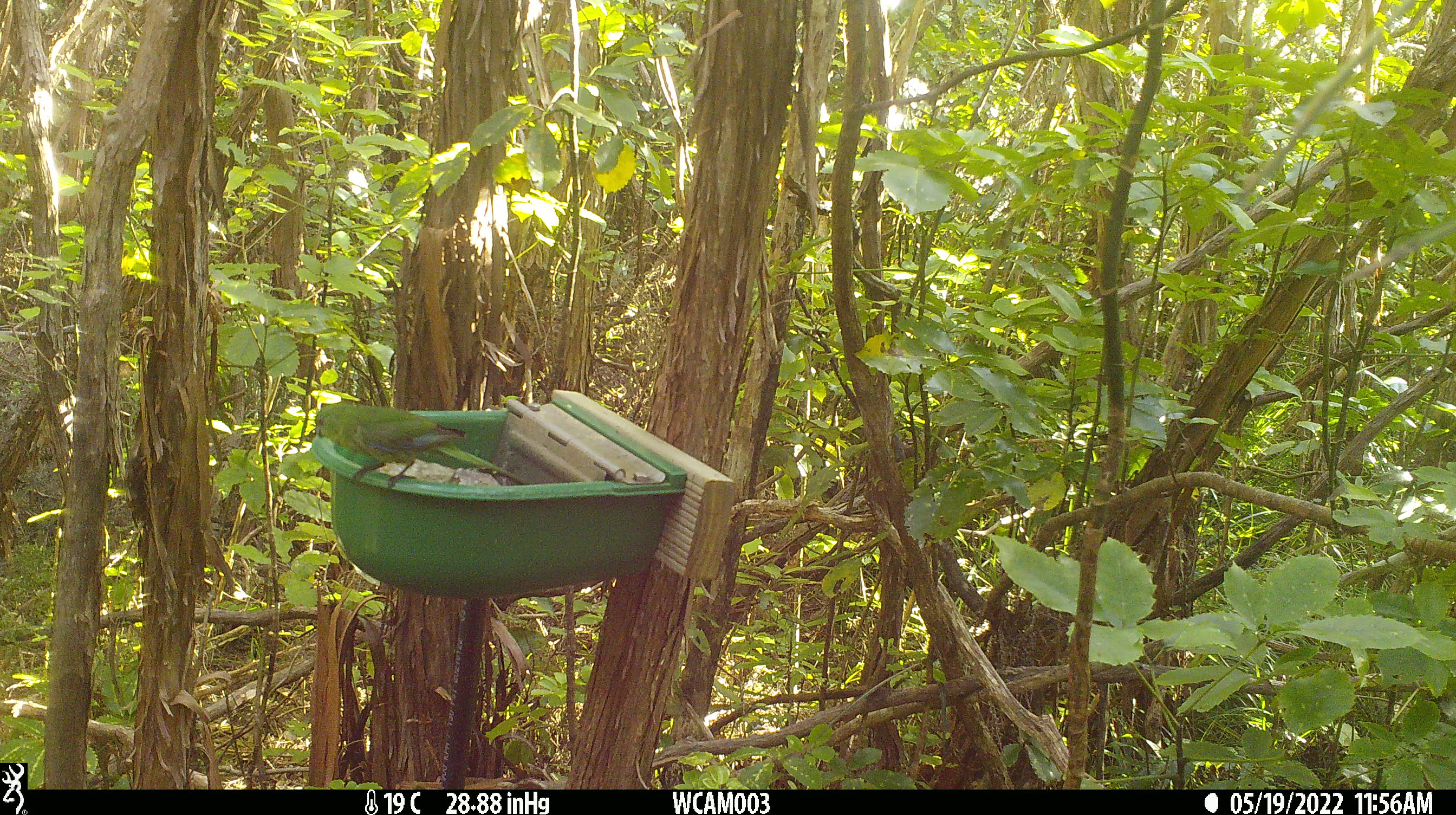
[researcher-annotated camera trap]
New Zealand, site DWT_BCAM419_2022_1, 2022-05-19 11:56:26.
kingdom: Animalia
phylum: Chordata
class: Aves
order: Psittaciformes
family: Psittaculidae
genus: Cyanoramphus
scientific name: Cyanoramphus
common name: parakeet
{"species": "parakeet (Cyanoramphus)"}